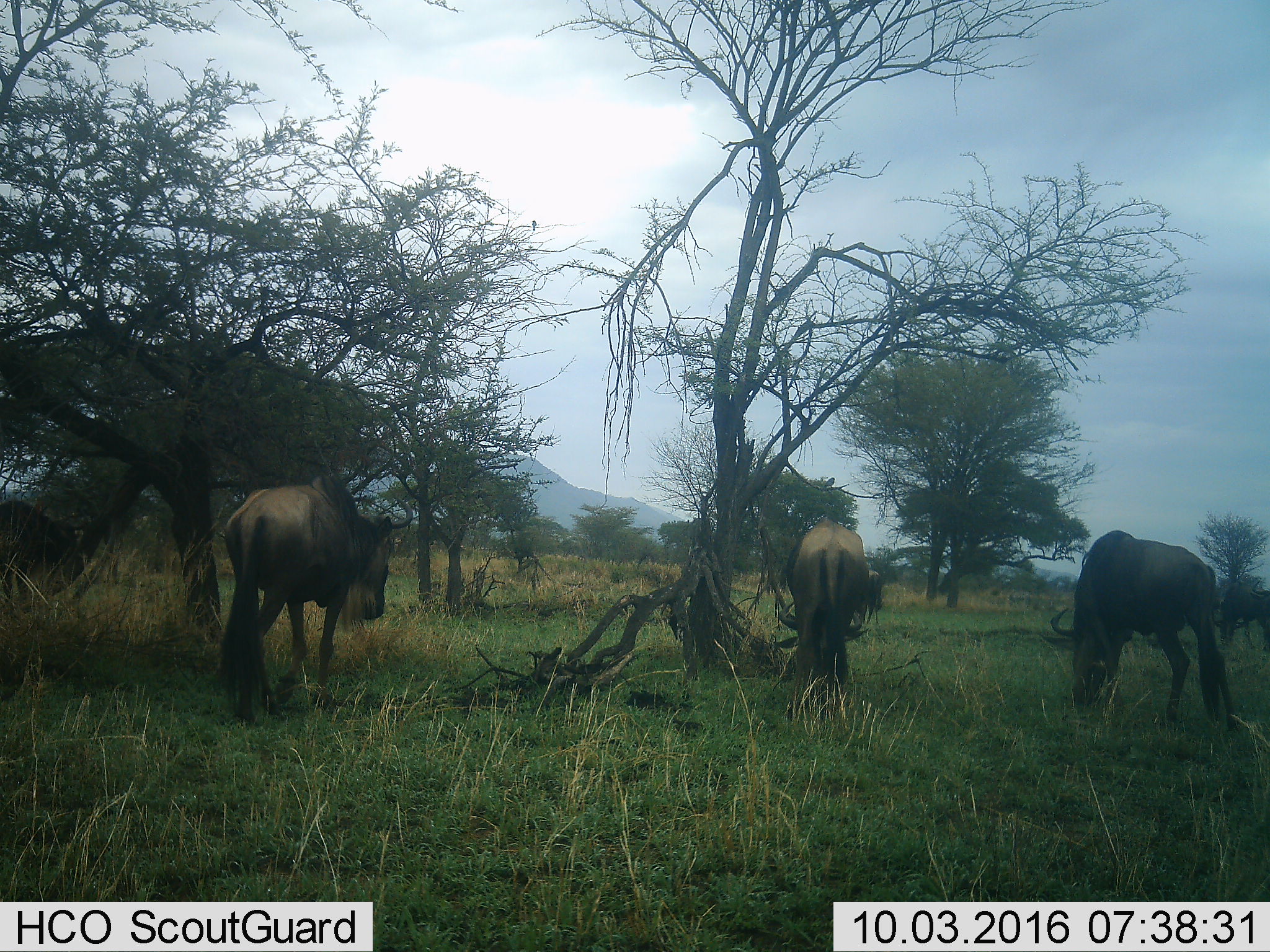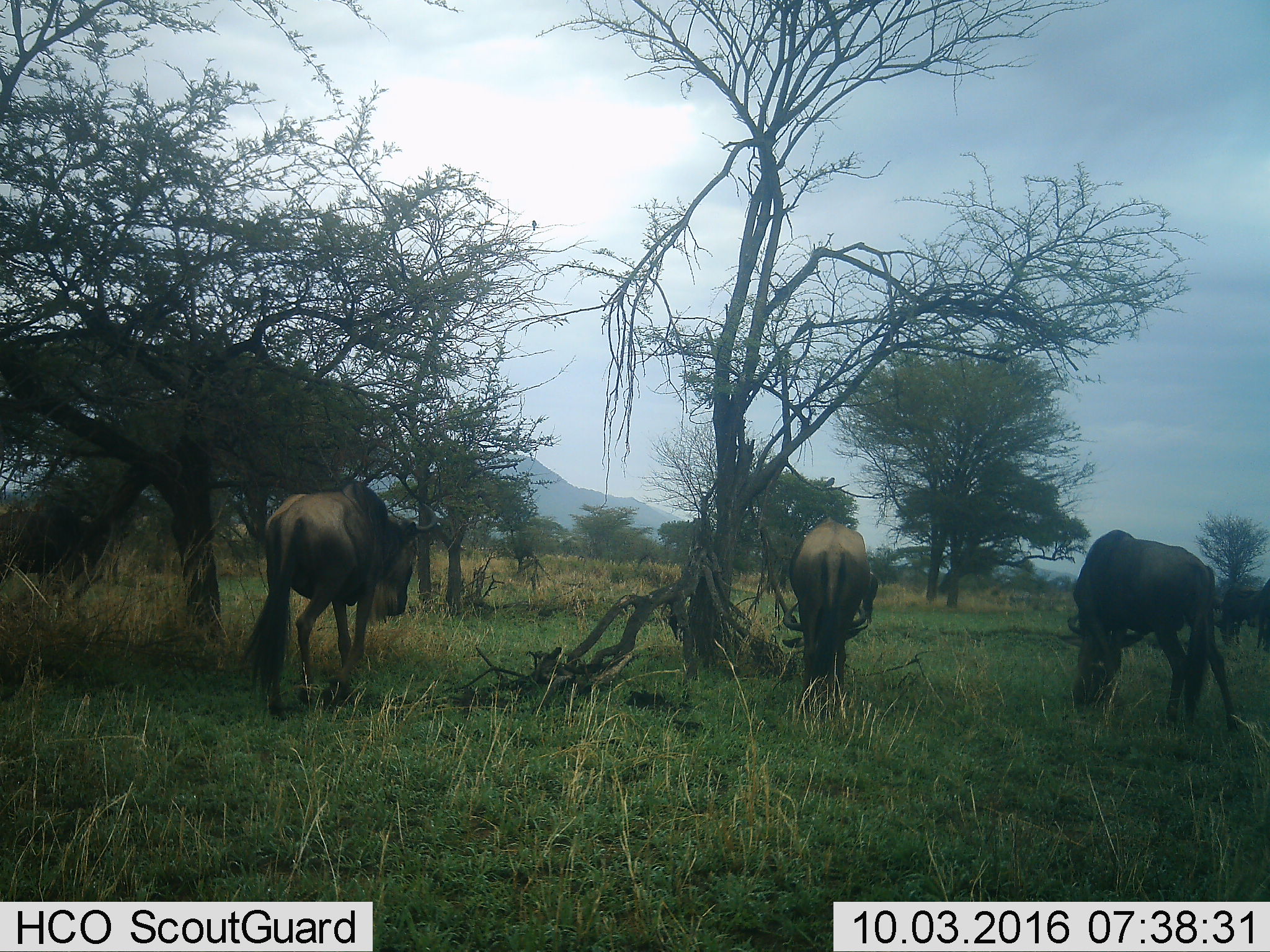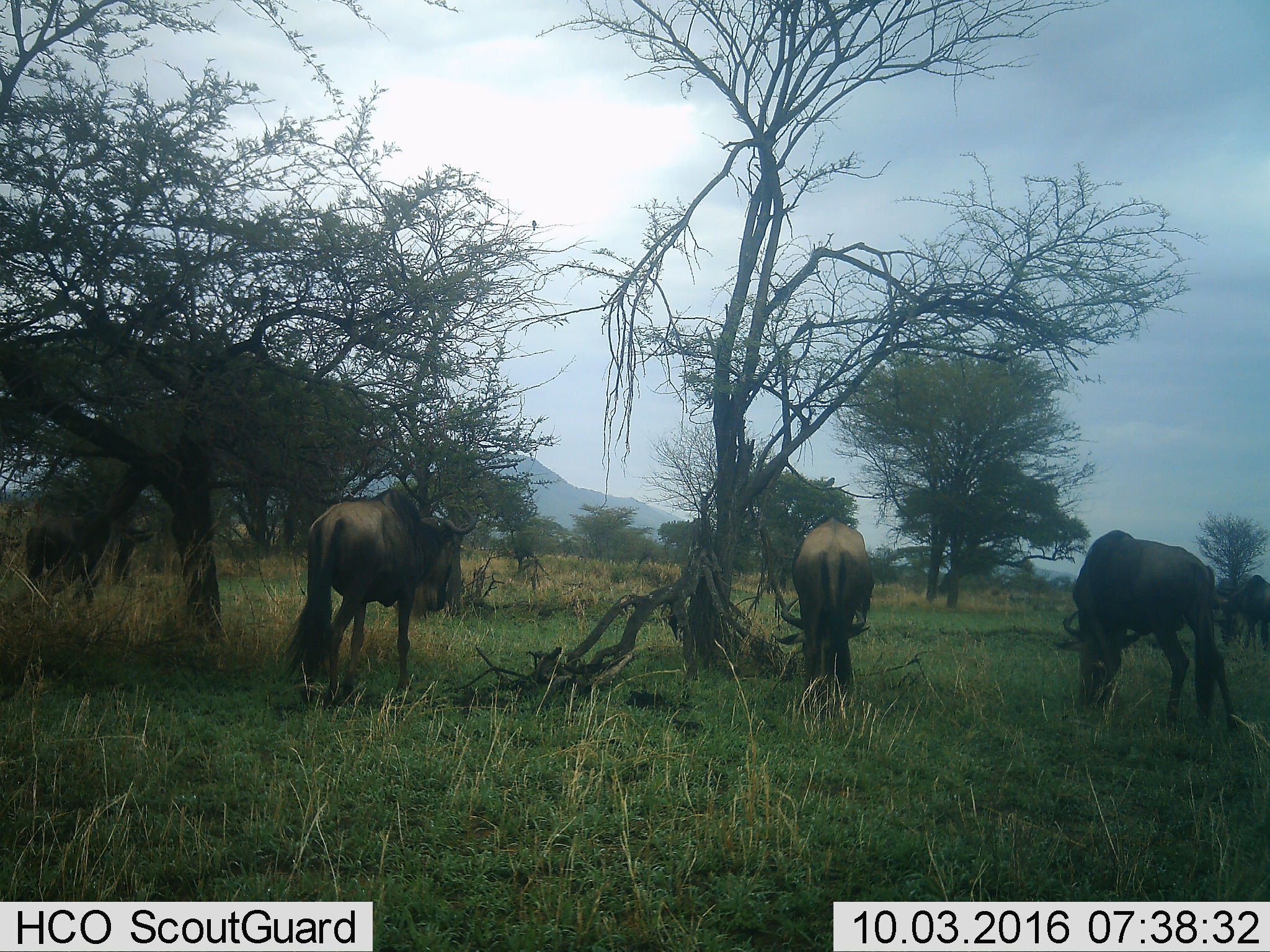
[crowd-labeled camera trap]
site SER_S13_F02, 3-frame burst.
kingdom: Animalia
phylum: Chordata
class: Mammalia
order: Artiodactyla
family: Bovidae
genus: Connochaetes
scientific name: Connochaetes taurinus taurinus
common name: blue wildebeest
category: wildebeestblue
Wildebeestblue (blue wildebeest) (Connochaetes taurinus taurinus), count 6. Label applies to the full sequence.